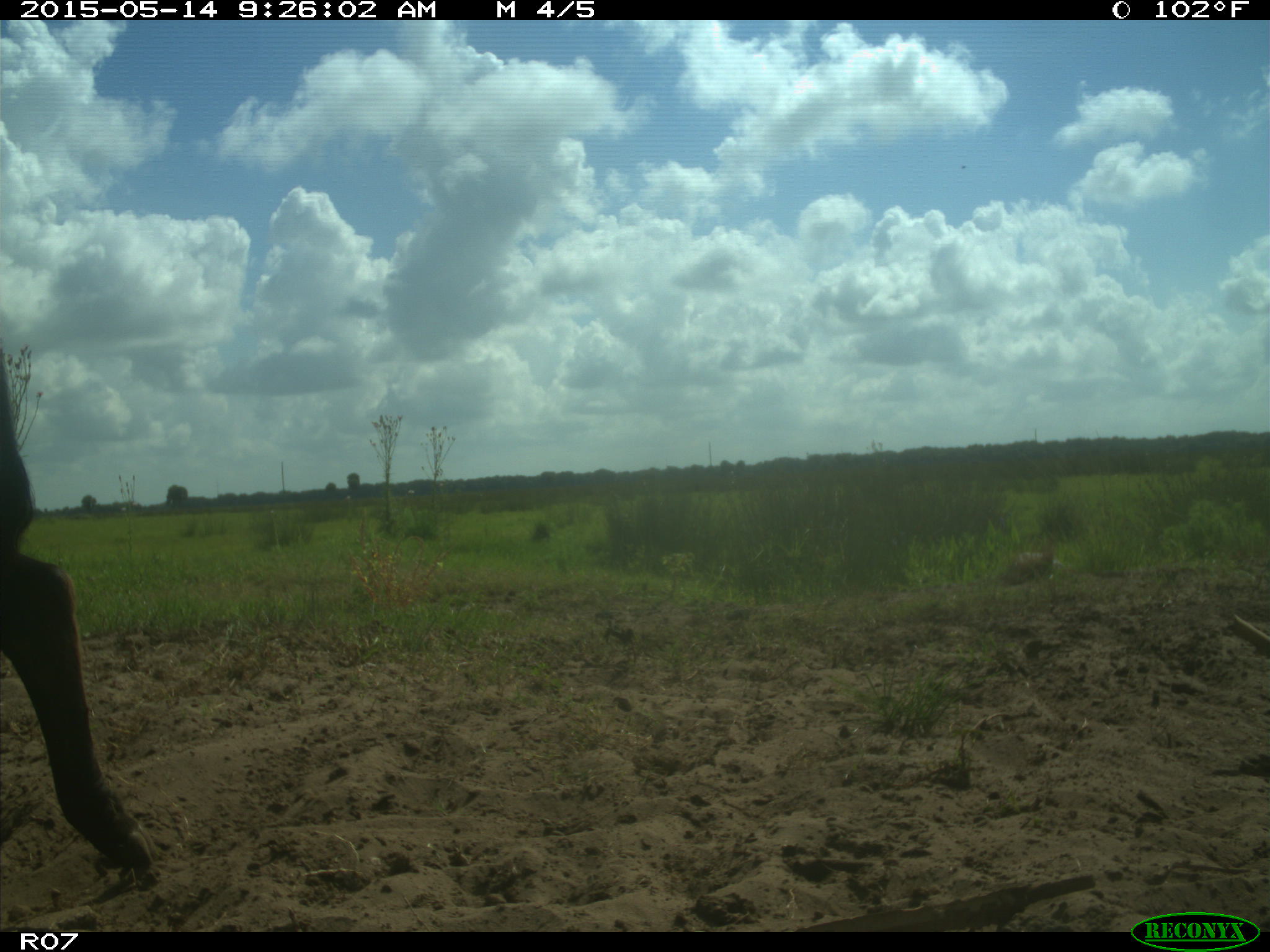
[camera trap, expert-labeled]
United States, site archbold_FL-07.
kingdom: Animalia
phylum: Chordata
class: Mammalia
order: Artiodactyla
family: Bovidae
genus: Bos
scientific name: Bos taurus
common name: domestic cow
Bos taurus (domestic cow).